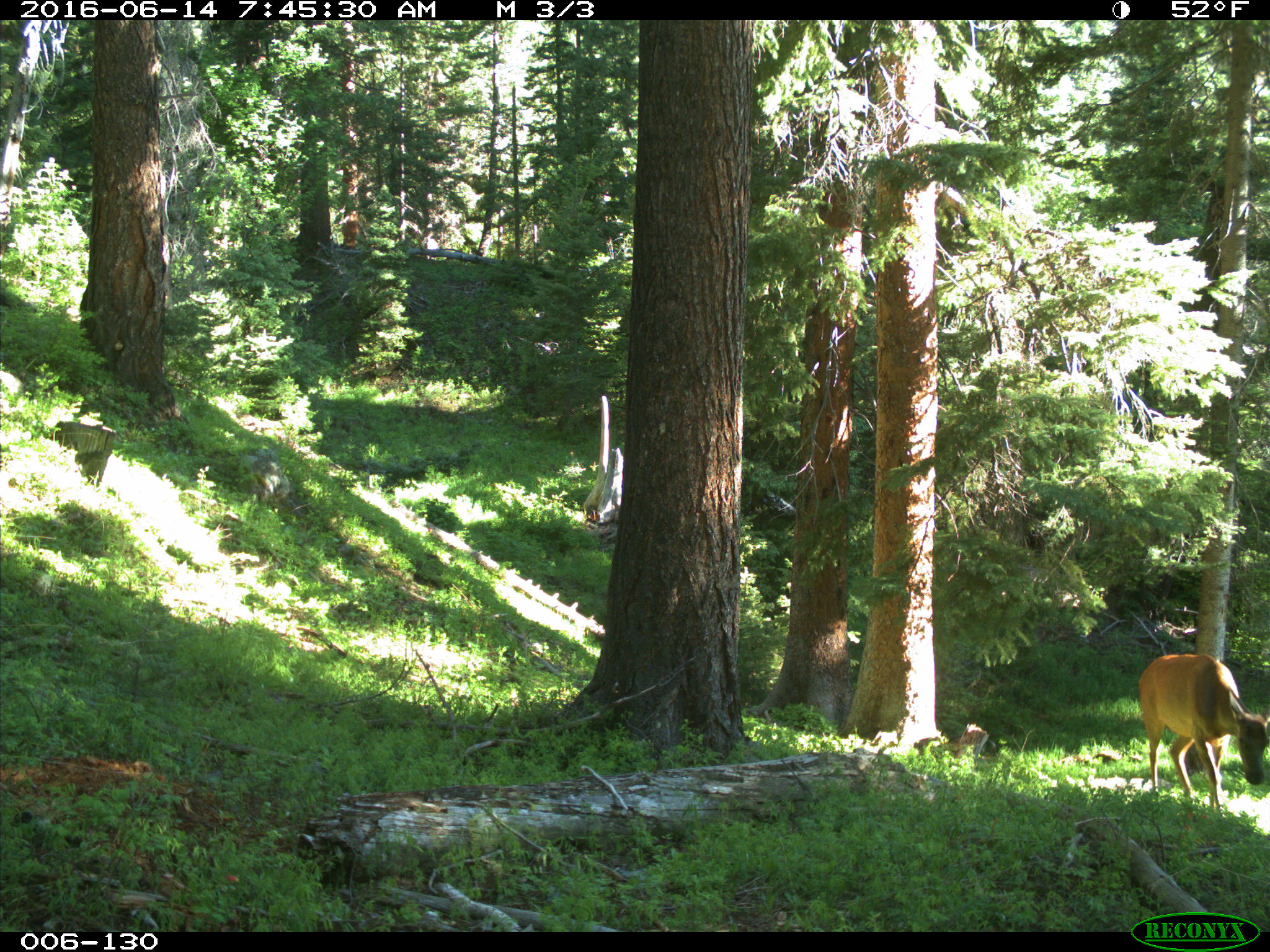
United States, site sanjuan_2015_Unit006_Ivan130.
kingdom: Animalia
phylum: Chordata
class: Mammalia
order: Artiodactyla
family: Cervidae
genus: Cervus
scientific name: Cervus elaphus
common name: red deer